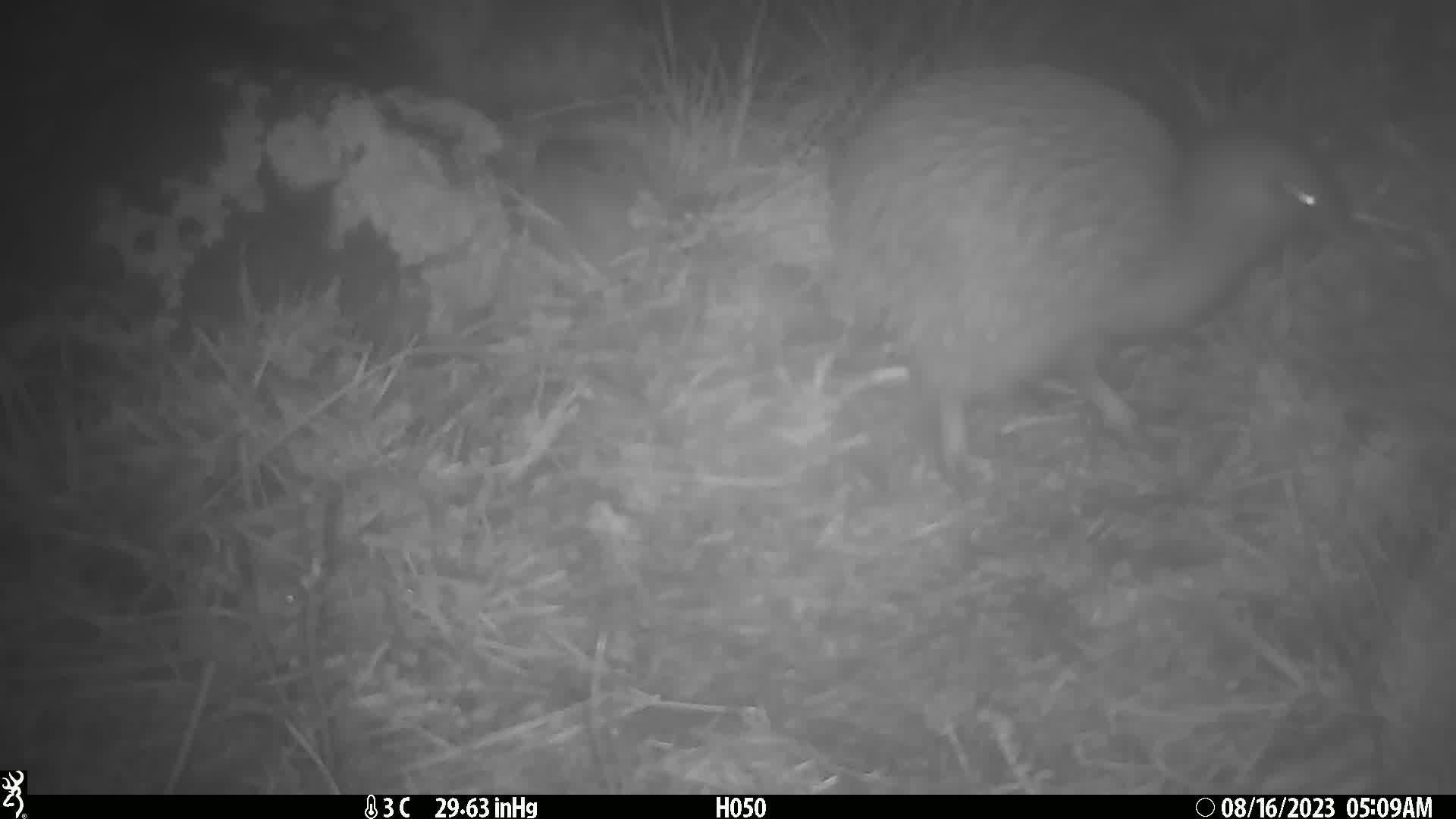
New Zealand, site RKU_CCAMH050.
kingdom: Animalia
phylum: Chordata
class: Aves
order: Apterygiformes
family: Apterygidae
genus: Apteryx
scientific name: Apteryx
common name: kiwi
Kiwi (Apteryx).